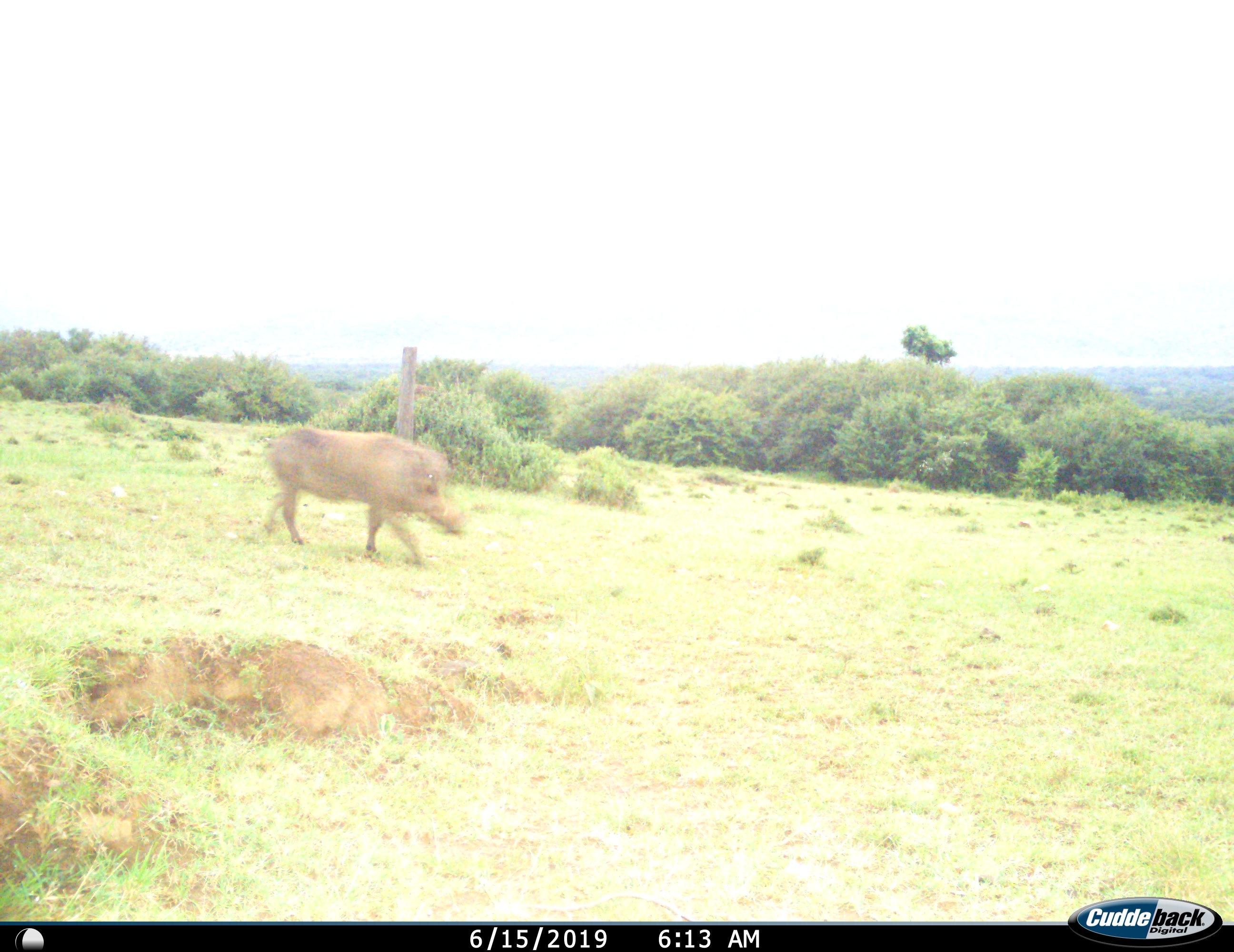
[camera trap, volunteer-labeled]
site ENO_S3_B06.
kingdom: Animalia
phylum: Chordata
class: Mammalia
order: Artiodactyla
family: Suidae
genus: Phacochoerus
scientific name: Phacochoerus africanus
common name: warthog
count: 1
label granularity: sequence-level